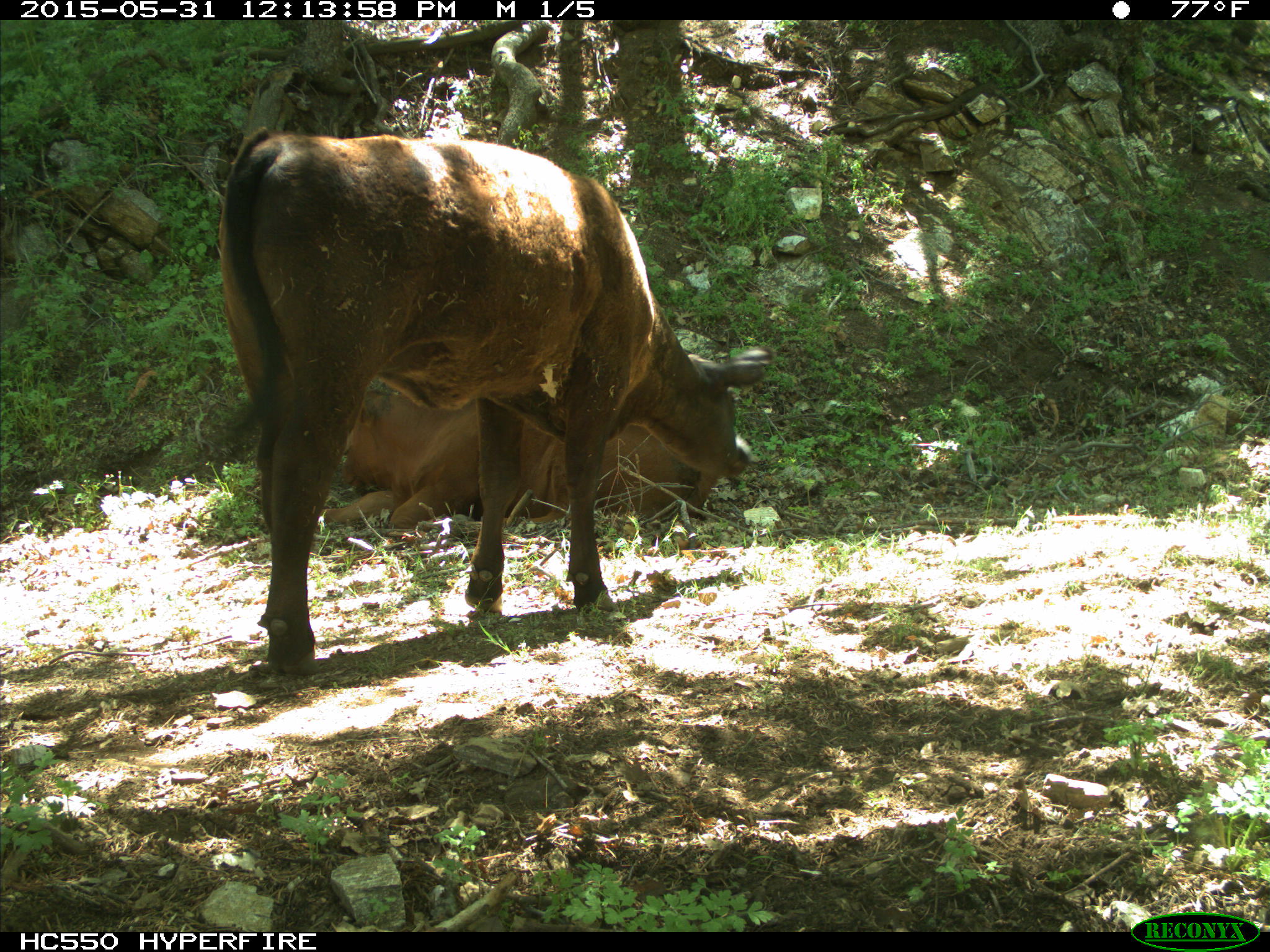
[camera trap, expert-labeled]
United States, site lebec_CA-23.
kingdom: Animalia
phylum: Chordata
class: Mammalia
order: Artiodactyla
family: Bovidae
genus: Bos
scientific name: Bos taurus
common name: domestic cow